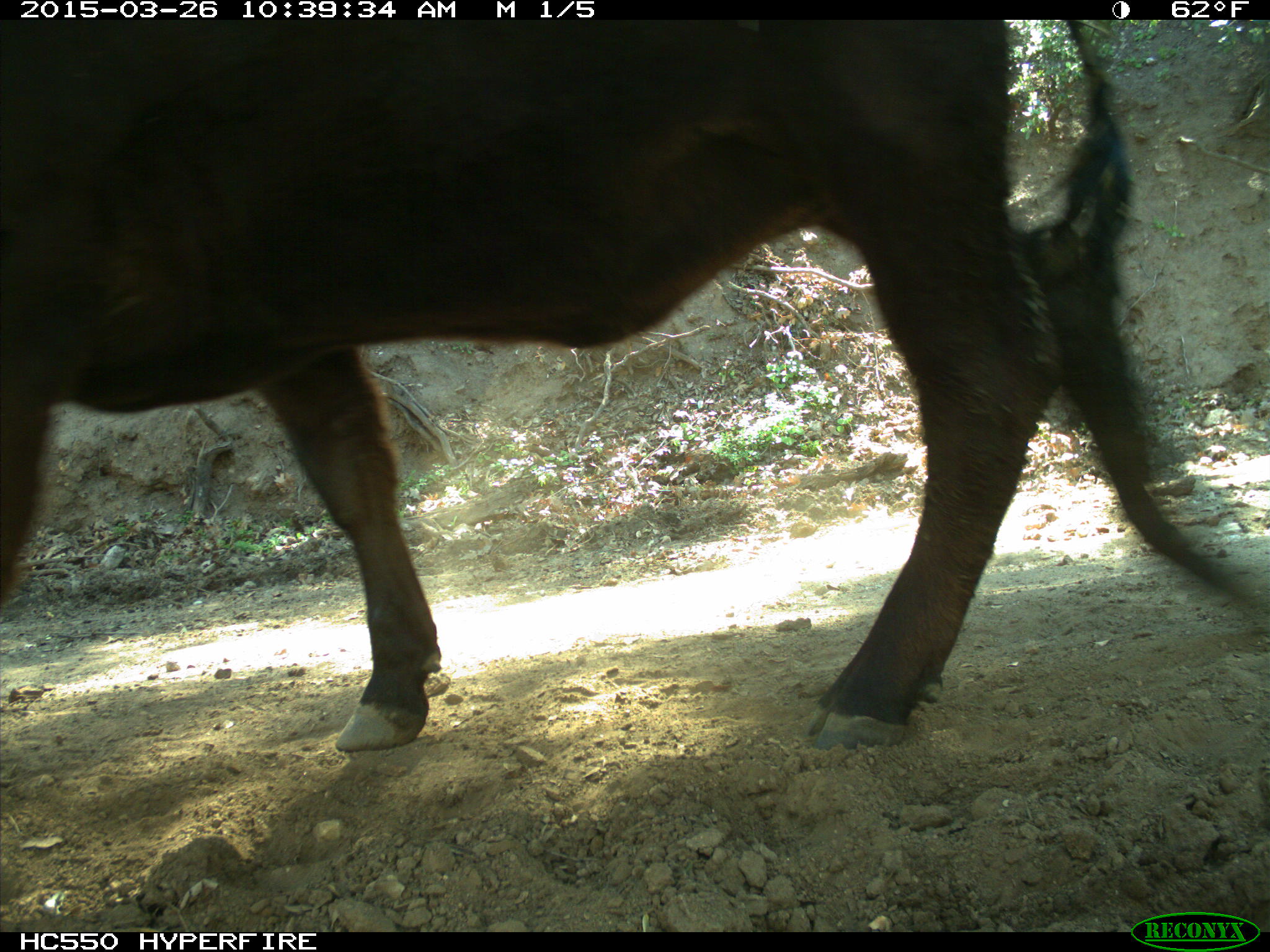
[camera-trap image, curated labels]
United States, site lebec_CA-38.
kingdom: Animalia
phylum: Chordata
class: Mammalia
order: Artiodactyla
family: Bovidae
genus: Bos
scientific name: Bos taurus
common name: domestic cow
Bos taurus (domestic cow).